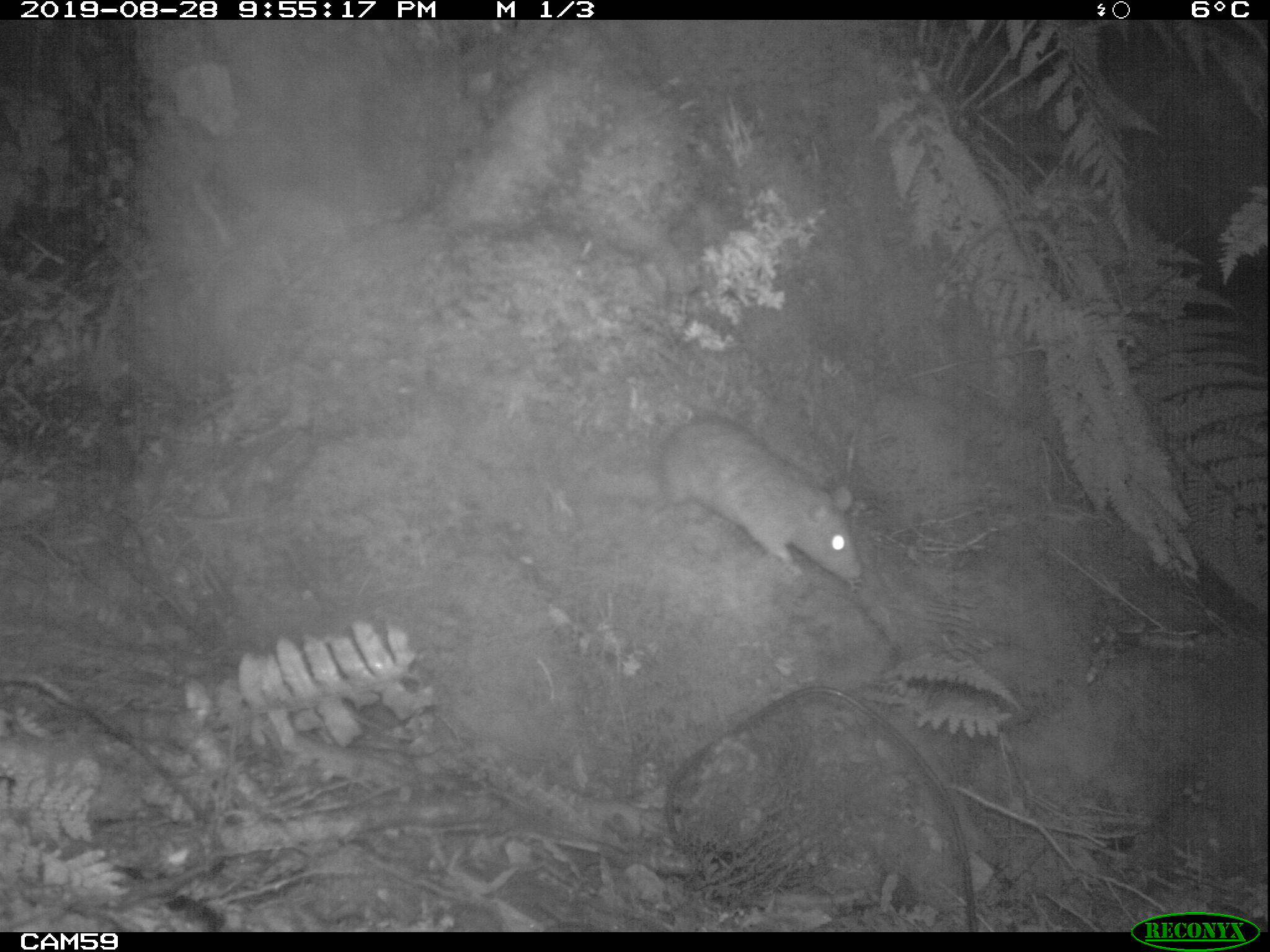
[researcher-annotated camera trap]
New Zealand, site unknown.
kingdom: Animalia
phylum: Chordata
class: Mammalia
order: Rodentia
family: Muridae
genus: Rattus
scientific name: Rattus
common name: rat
Rat (Rattus).